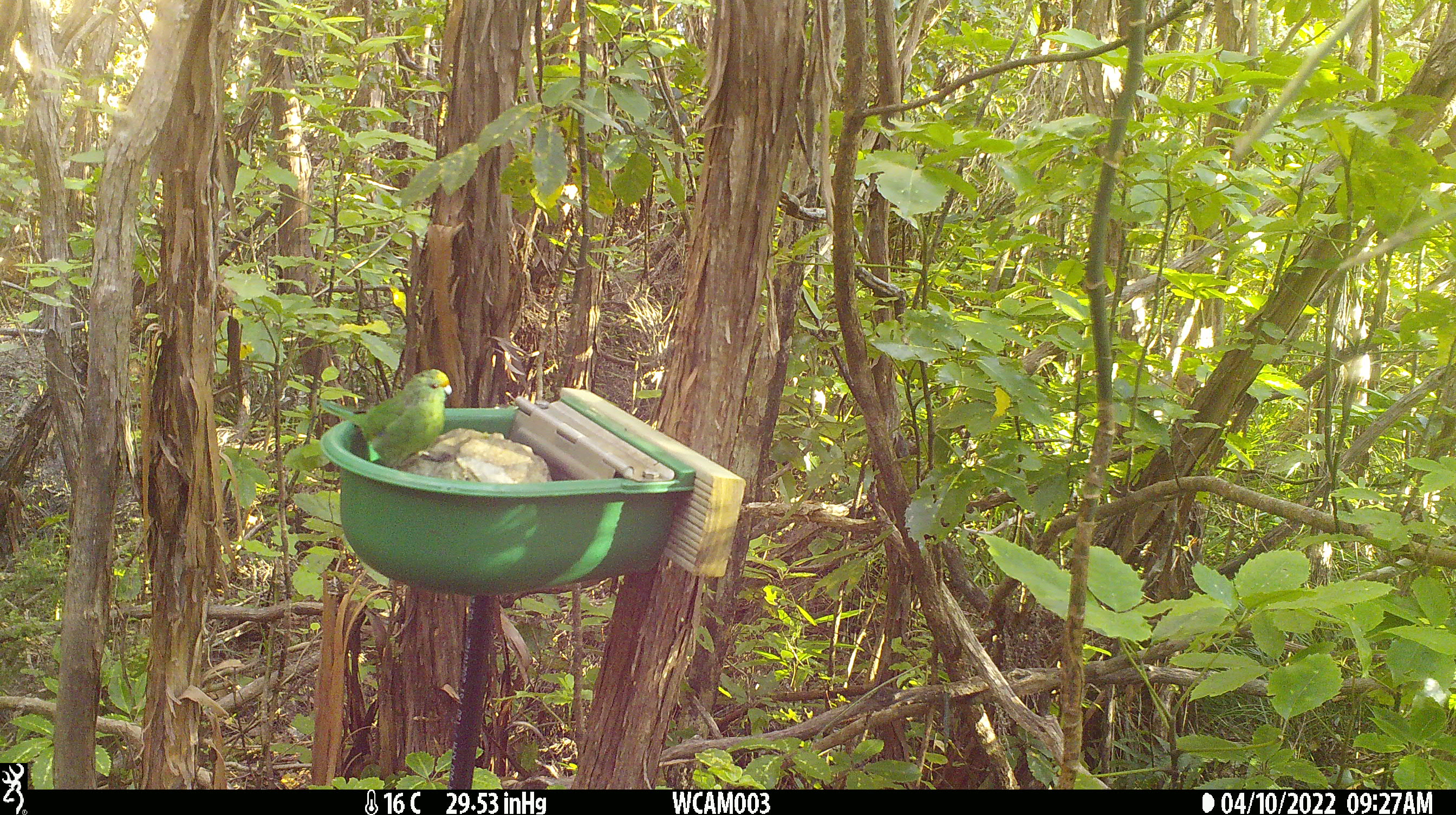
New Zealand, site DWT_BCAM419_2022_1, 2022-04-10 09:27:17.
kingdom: Animalia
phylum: Chordata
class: Aves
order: Psittaciformes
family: Psittaculidae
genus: Cyanoramphus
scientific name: Cyanoramphus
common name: parakeet